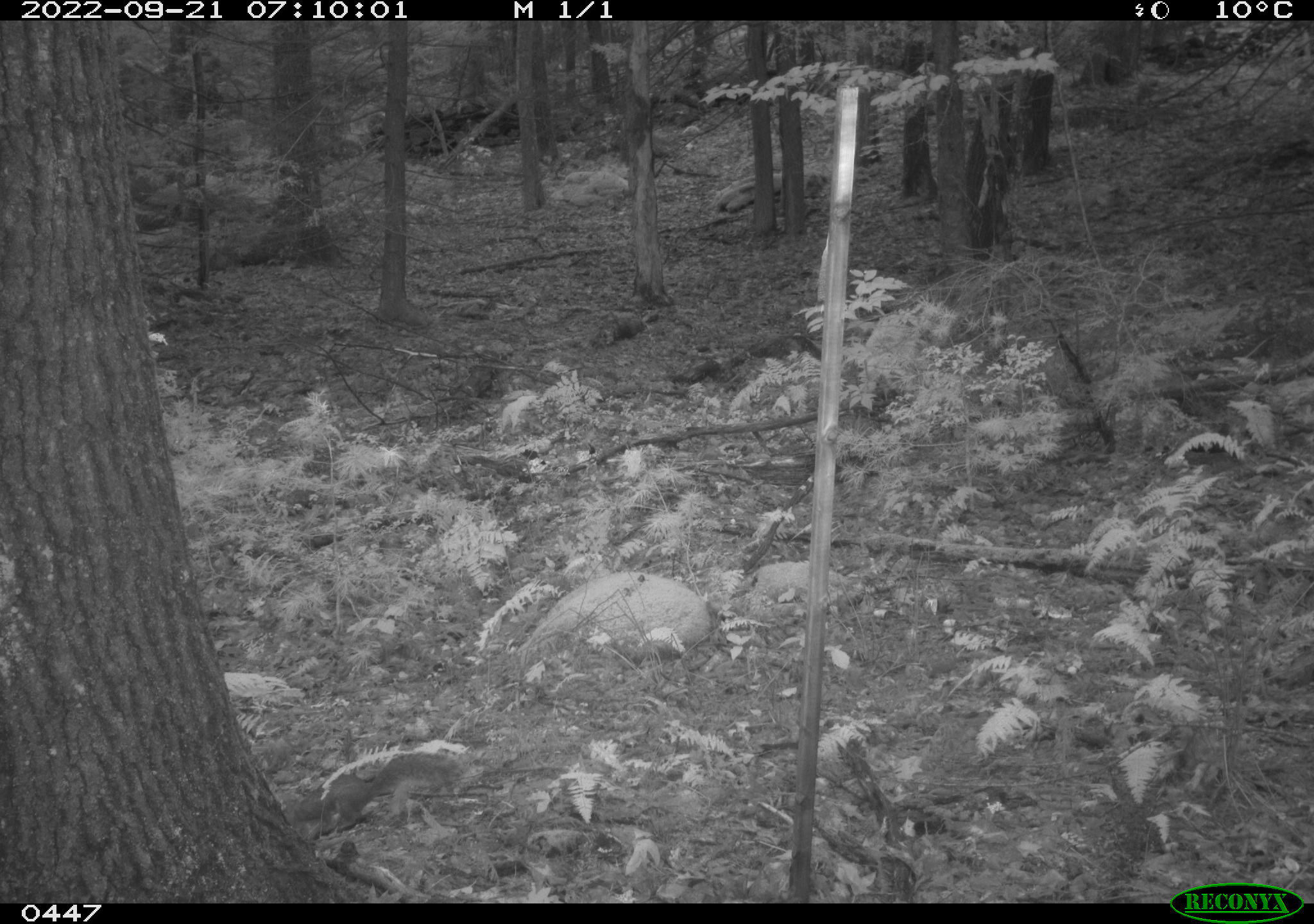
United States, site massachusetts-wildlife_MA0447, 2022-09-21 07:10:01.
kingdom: Animalia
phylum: Chordata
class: Mammalia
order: Rodentia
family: Sciuridae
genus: Sciurus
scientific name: Sciurus carolinensis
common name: gray squirrel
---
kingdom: Animalia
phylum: Chordata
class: Mammalia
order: Rodentia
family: Sciuridae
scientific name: Sciuridae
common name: squirrel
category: squirrel sp.